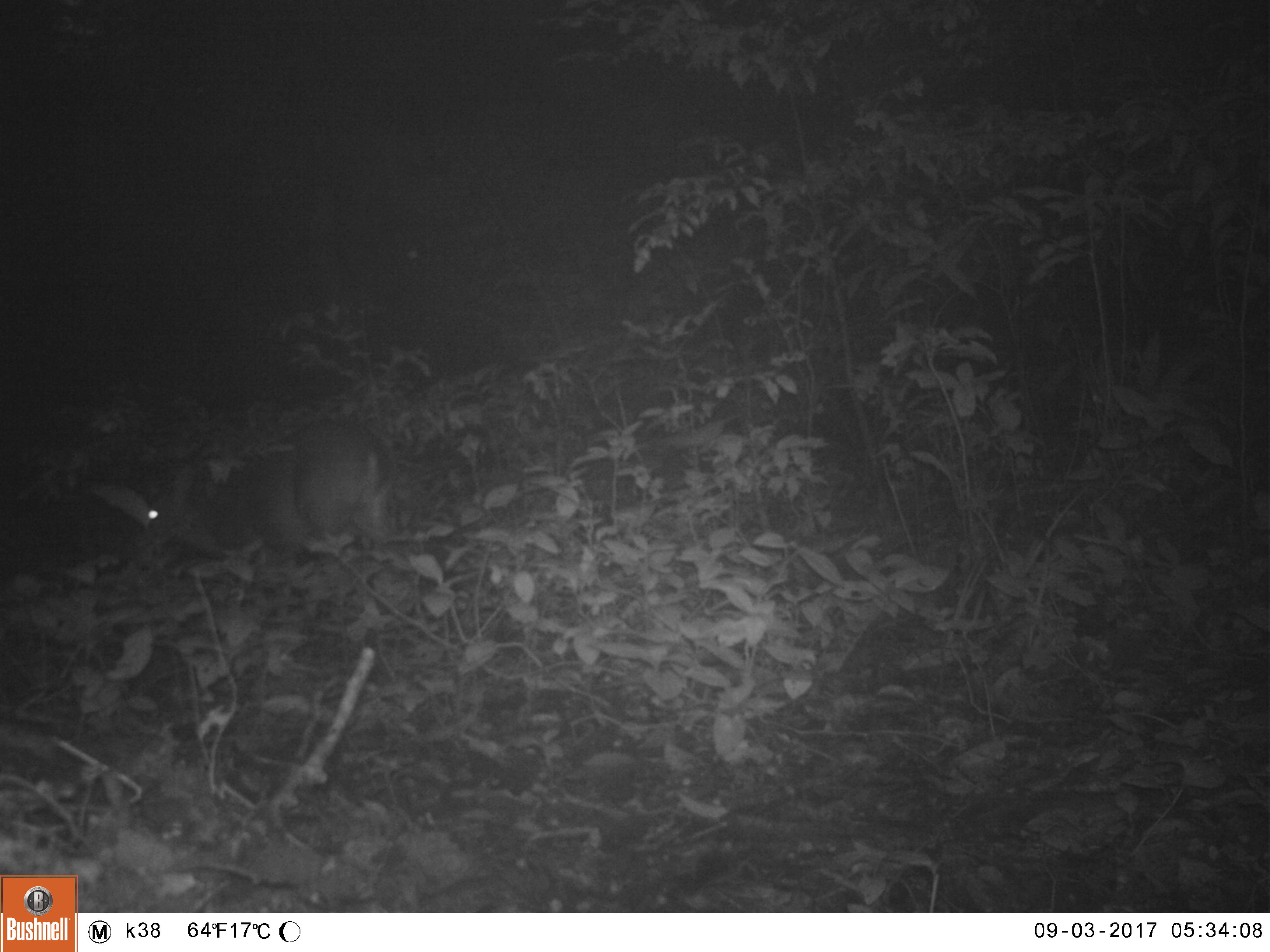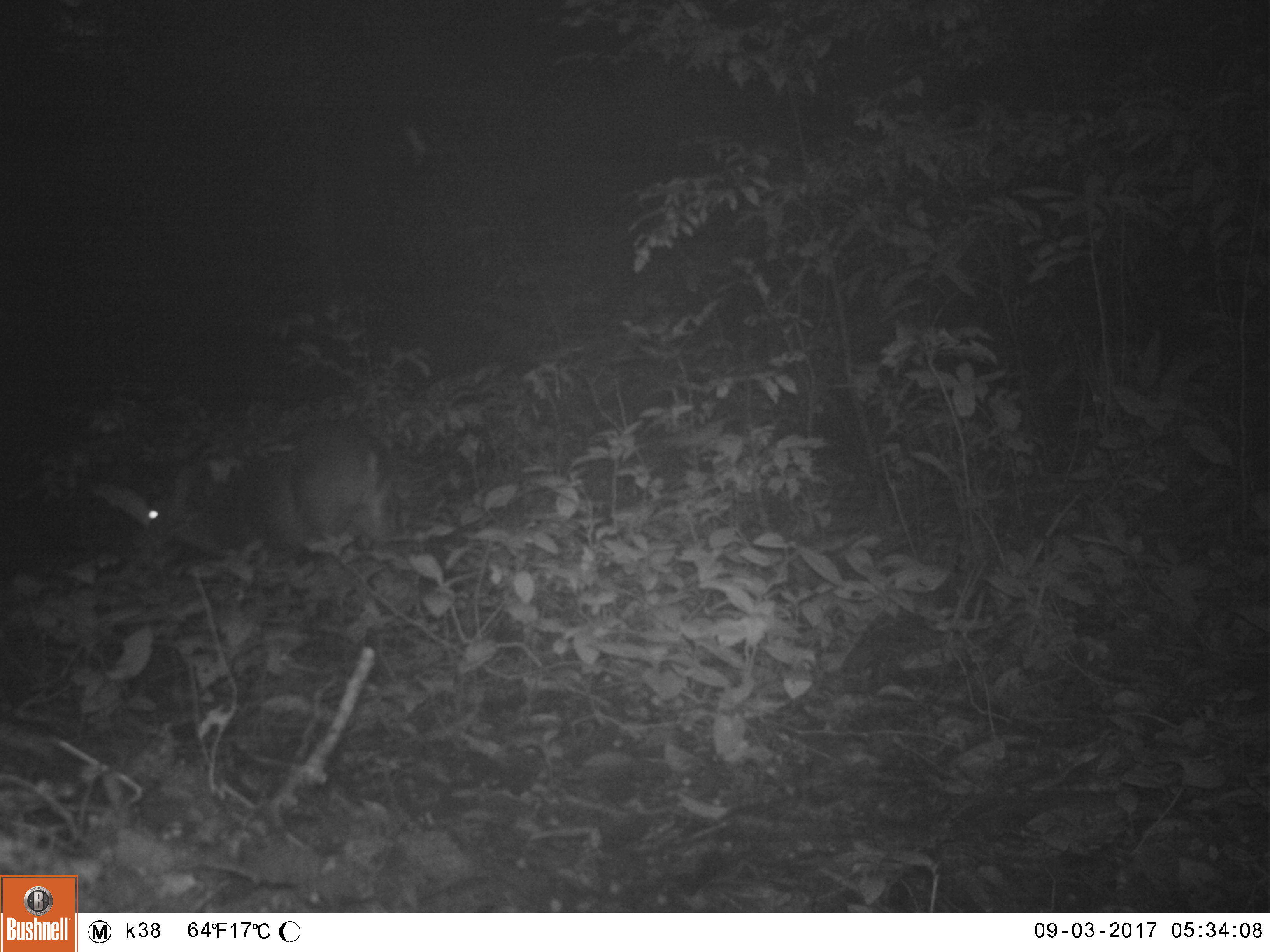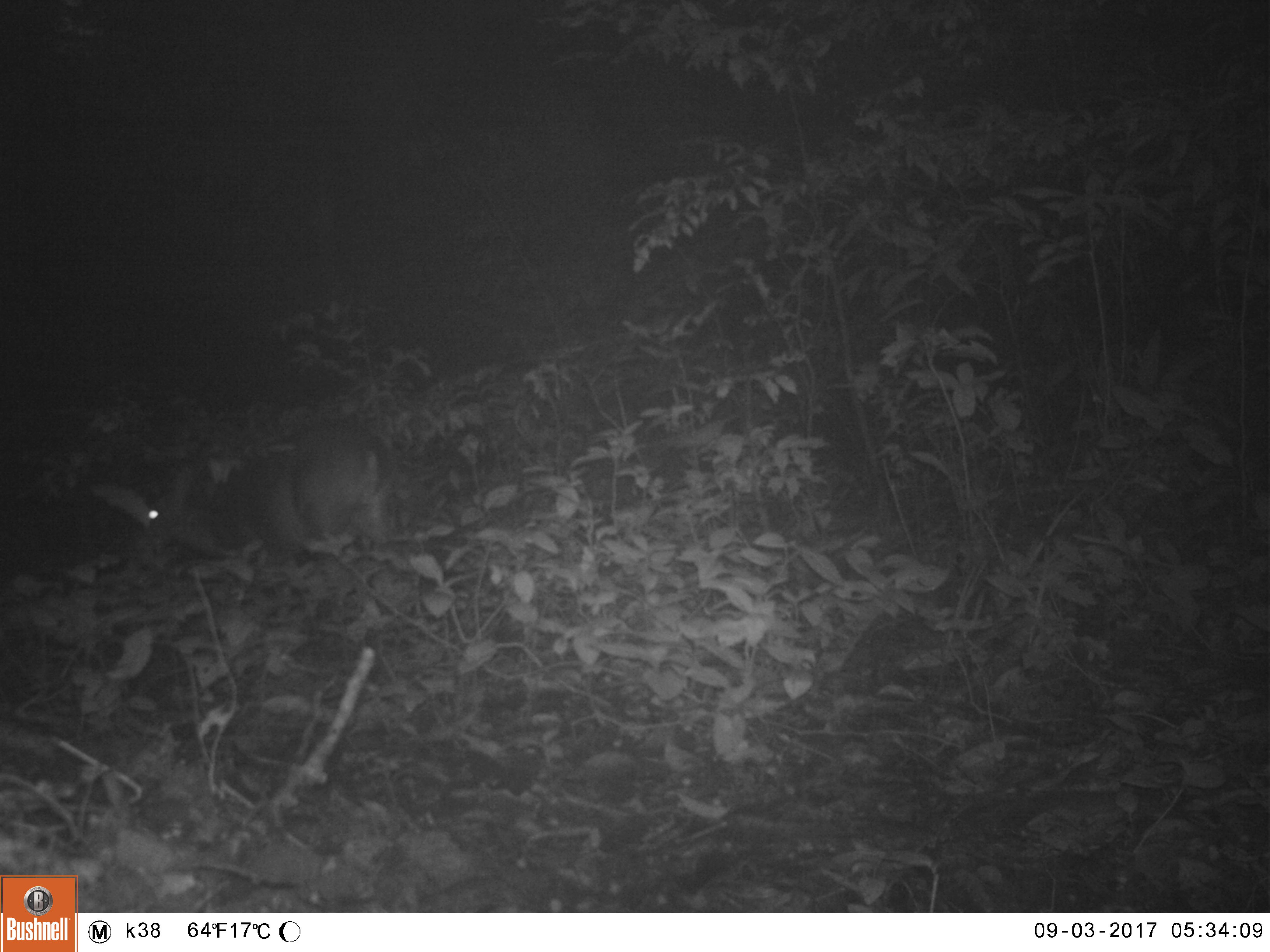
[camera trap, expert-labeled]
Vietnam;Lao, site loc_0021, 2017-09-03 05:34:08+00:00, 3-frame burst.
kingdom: Animalia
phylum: Chordata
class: Mammalia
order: Artiodactyla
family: Cervidae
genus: Muntiacus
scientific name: Muntiacus vuquangensis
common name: large-antlered muntjac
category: large antlered muntjac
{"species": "large antlered muntjac (large-antlered muntjac) (Muntiacus vuquangensis)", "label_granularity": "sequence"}